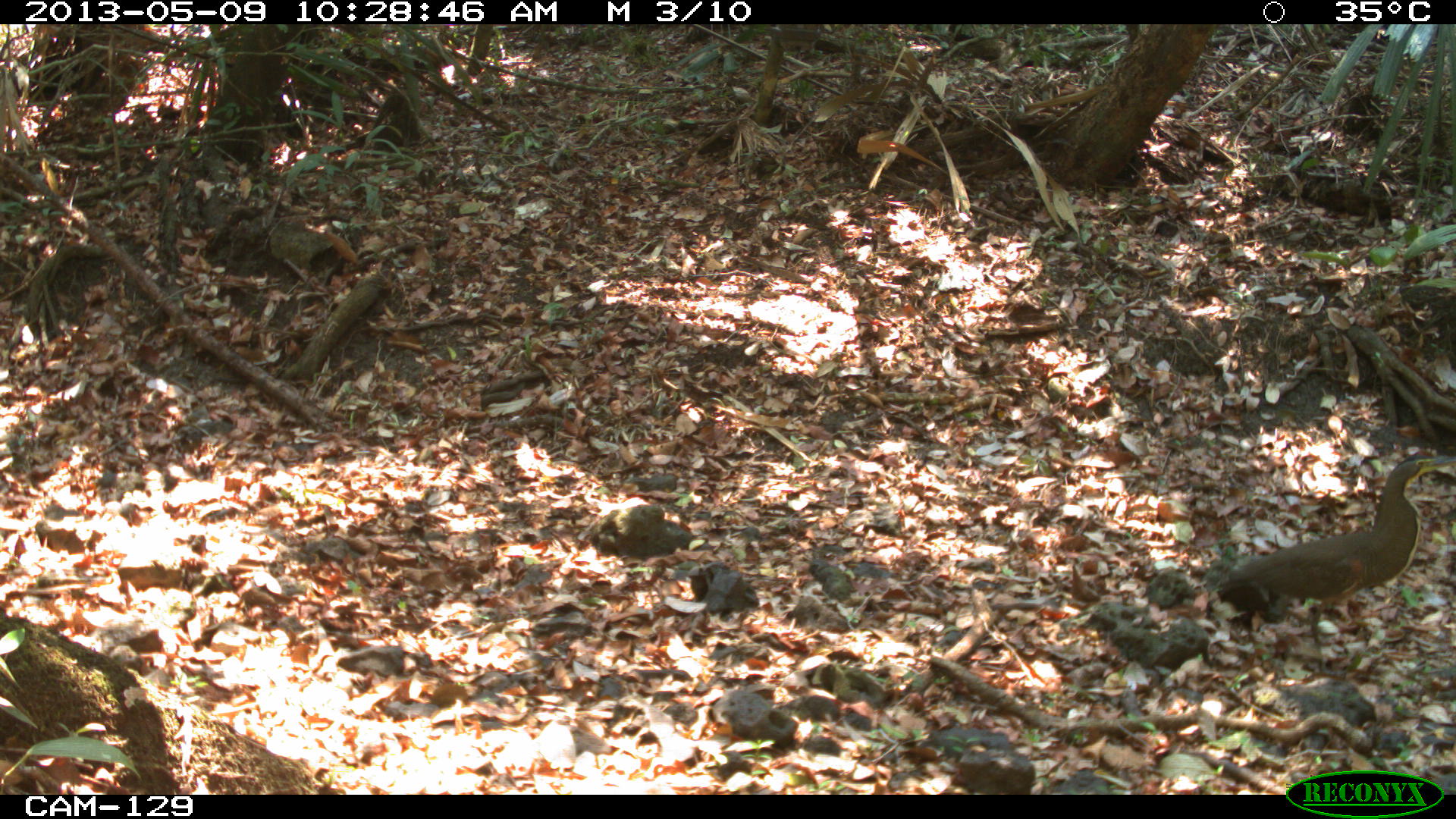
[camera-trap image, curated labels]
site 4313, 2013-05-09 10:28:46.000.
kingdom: Animalia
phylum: Chordata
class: Aves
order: Pelecaniformes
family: Ardeidae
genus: Tigrisoma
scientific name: Tigrisoma mexicanum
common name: bare-throated tiger-heron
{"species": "Tigrisoma mexicanum (bare-throated tiger-heron)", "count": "1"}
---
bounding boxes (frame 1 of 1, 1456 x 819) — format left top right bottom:
tigrisoma mexicanum: 1209 451 1451 682